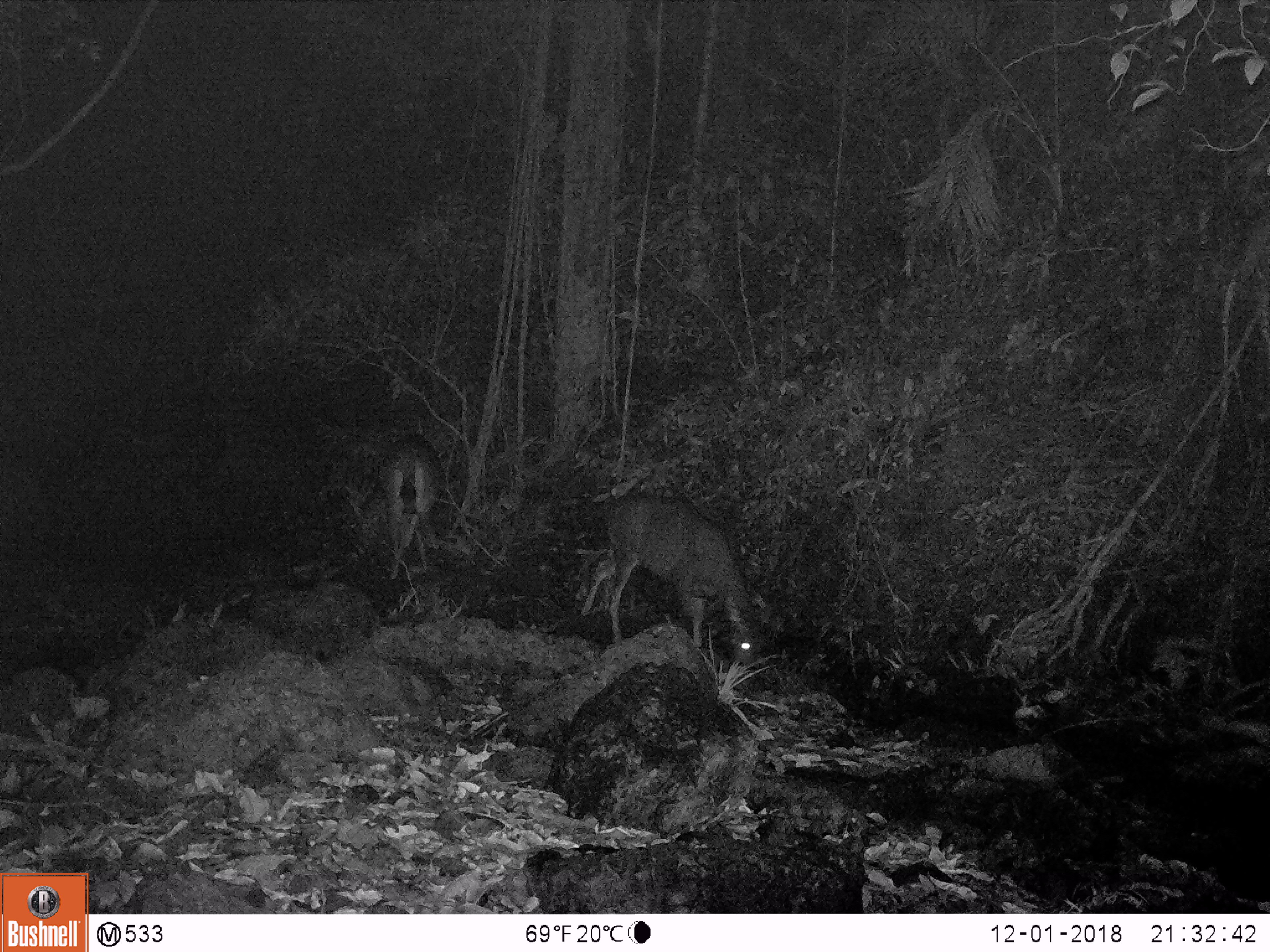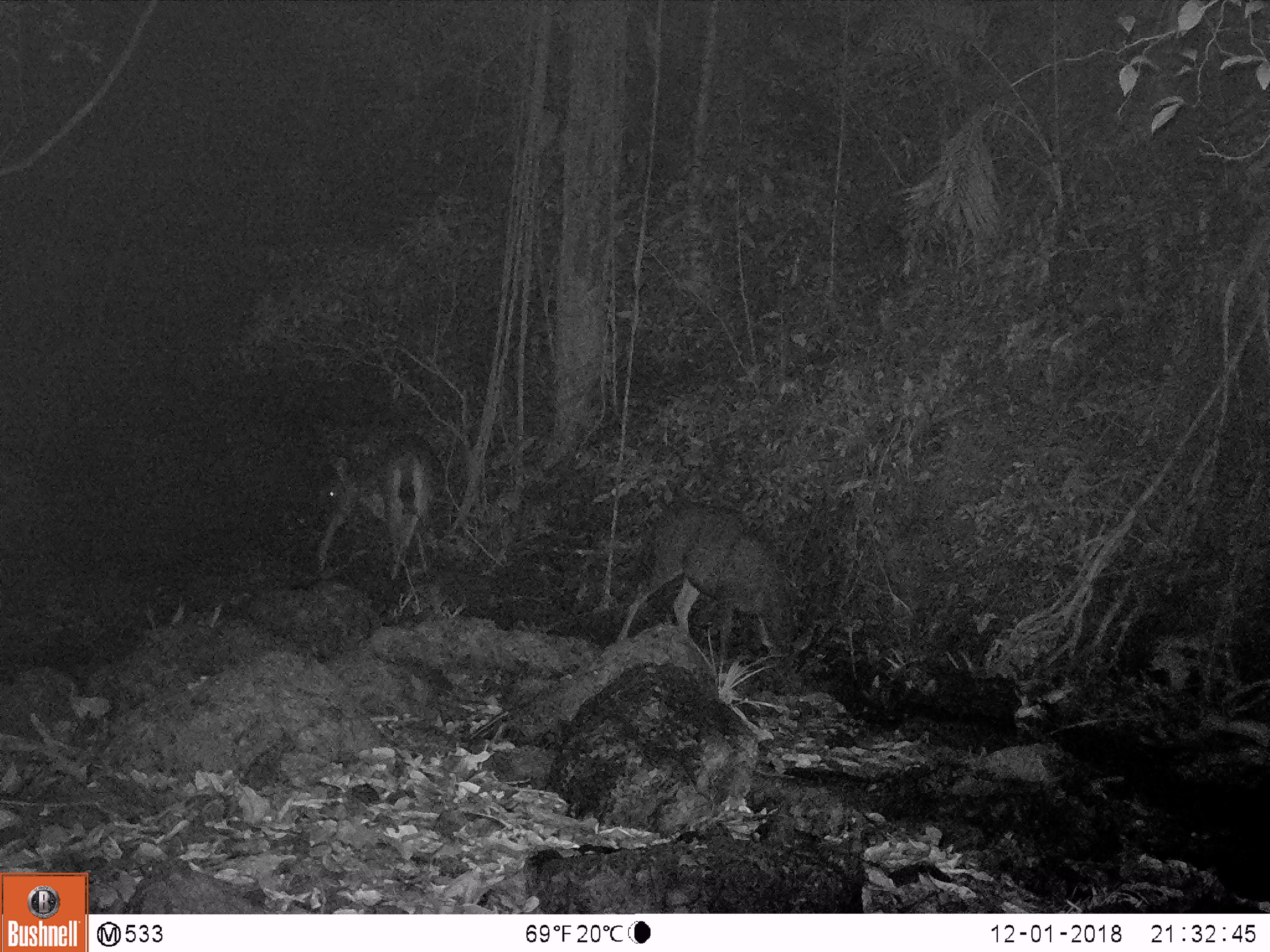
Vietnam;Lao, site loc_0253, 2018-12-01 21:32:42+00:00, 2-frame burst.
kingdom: Animalia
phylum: Chordata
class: Mammalia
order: Artiodactyla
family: Cervidae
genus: Rusa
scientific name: Rusa unicolor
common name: sambar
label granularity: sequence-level